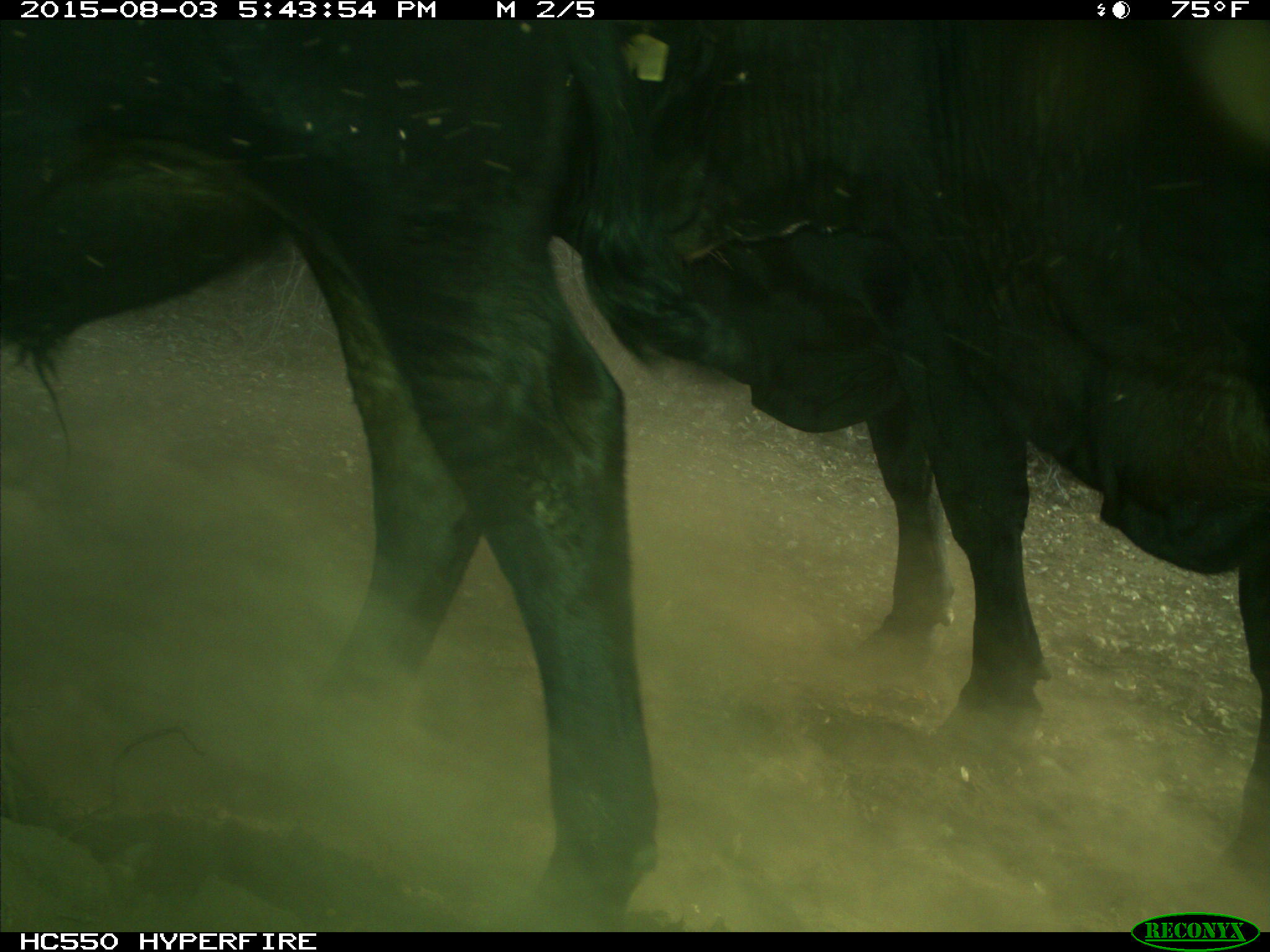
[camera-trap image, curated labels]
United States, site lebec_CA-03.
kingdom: Animalia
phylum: Chordata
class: Mammalia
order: Artiodactyla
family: Bovidae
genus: Bos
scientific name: Bos taurus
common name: domestic cow